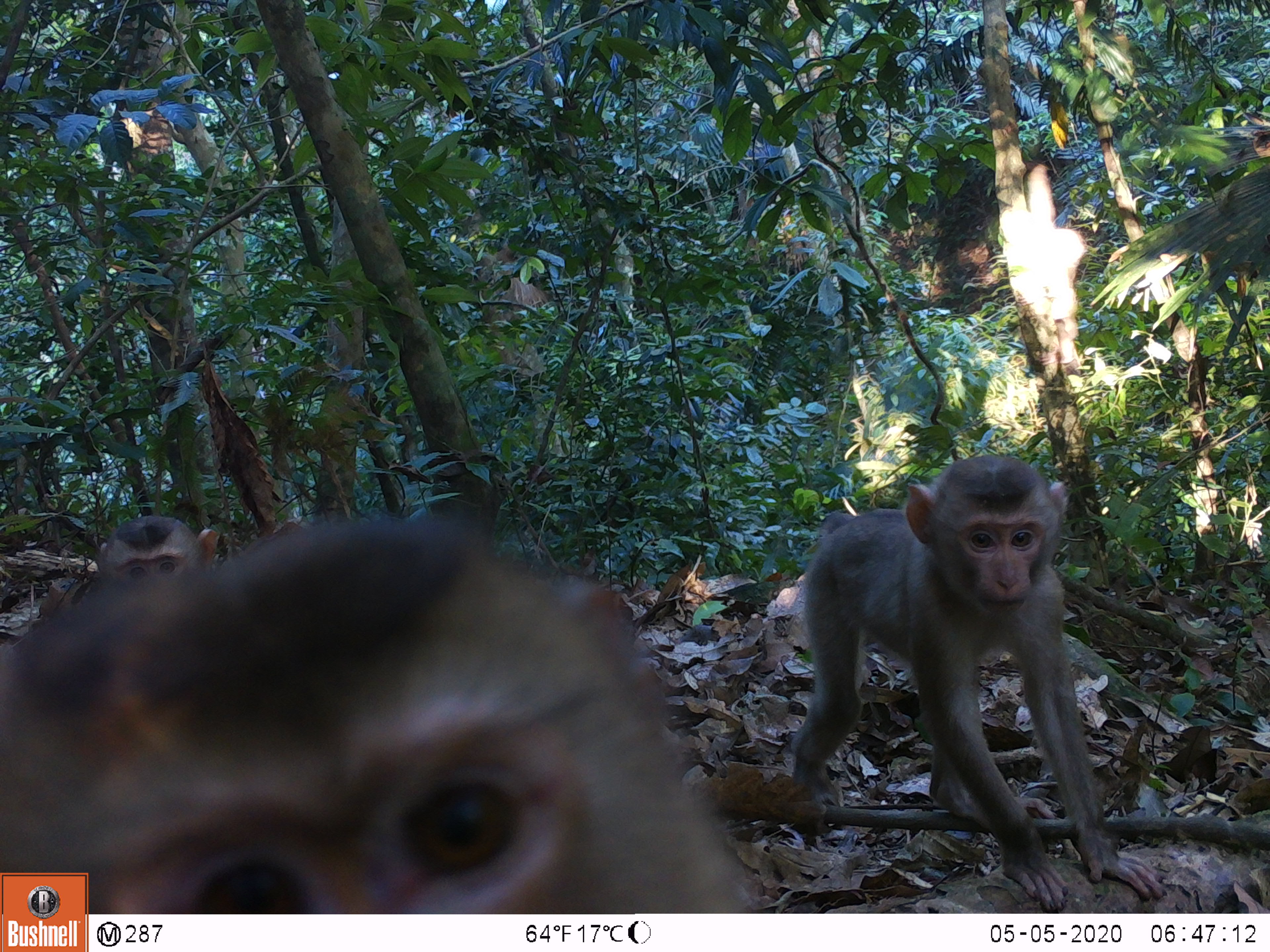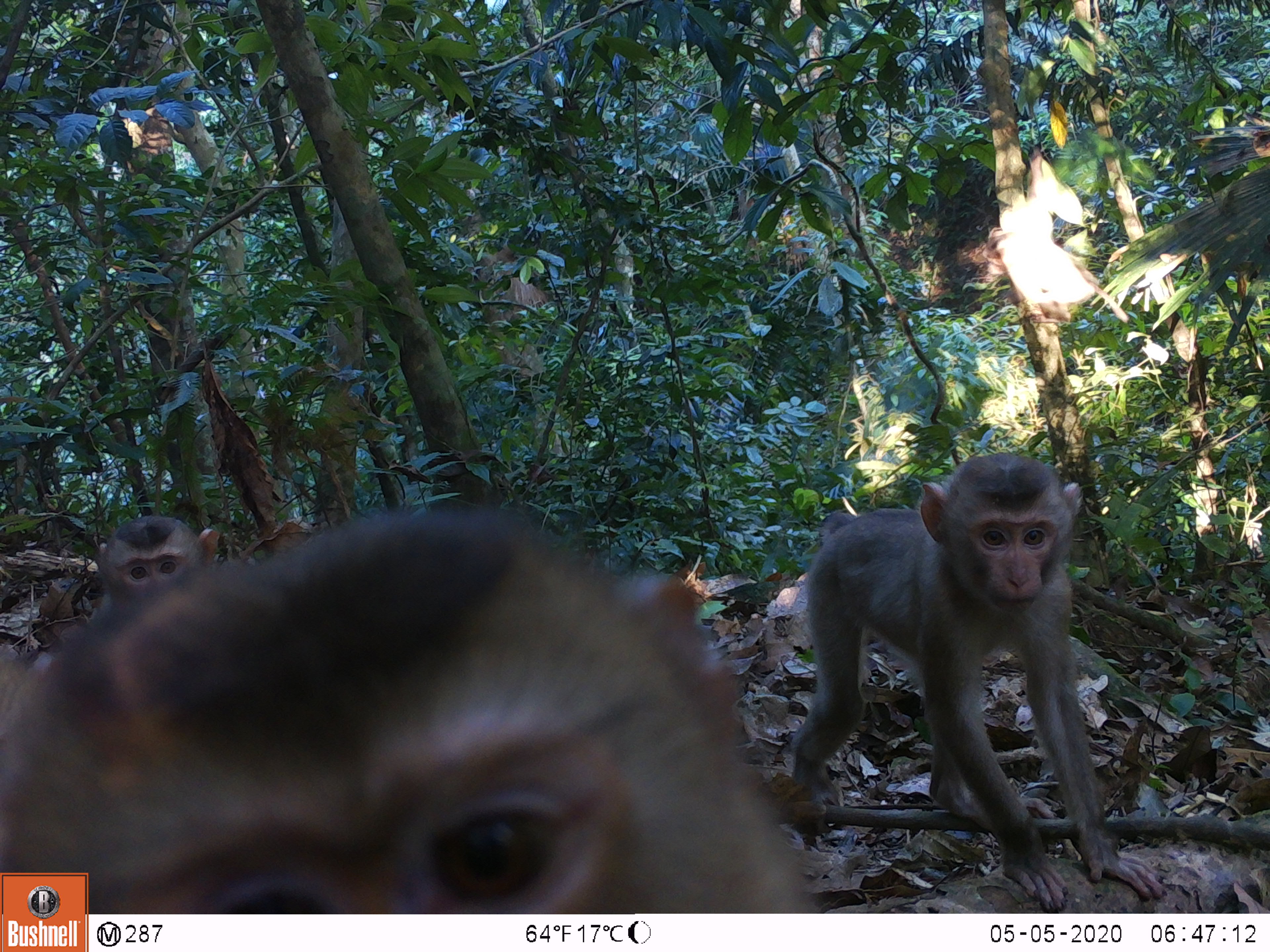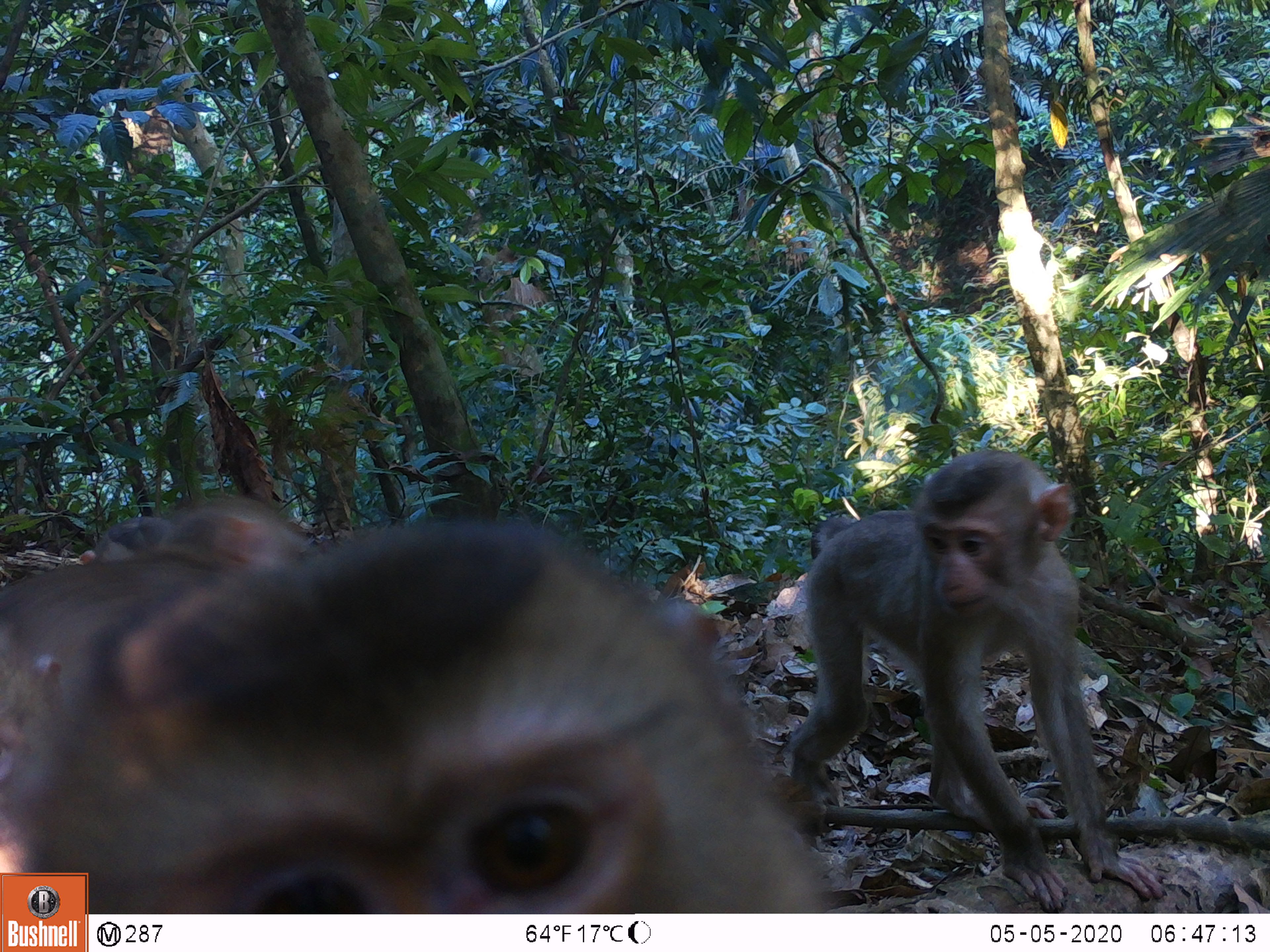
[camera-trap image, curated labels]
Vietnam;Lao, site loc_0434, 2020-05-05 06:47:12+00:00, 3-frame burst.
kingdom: Animalia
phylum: Chordata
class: Mammalia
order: Primates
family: Cercopithecidae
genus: Macaca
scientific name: Macaca nemestrina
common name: pig-tailed macaque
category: pig tailed macaque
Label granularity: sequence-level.